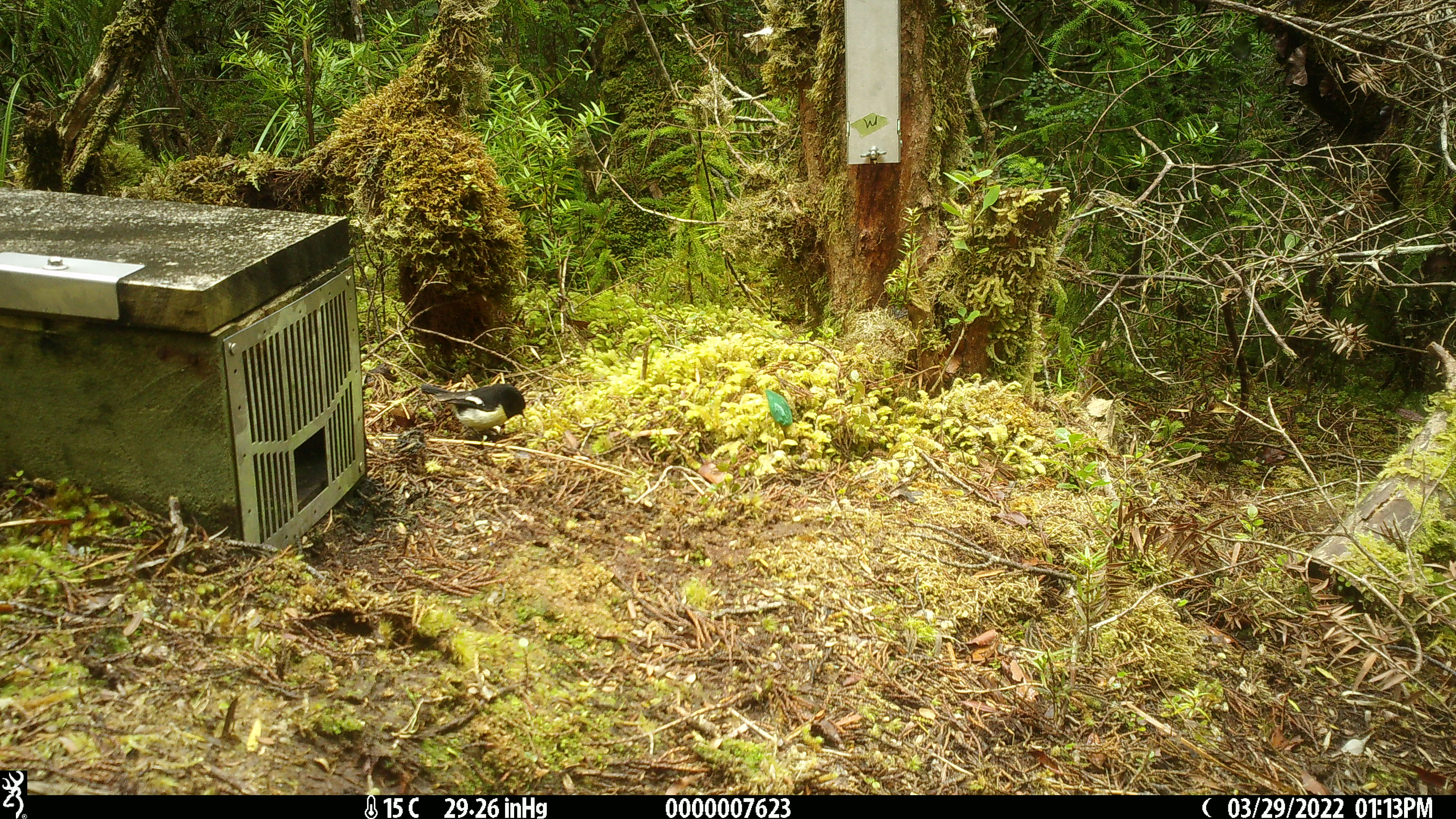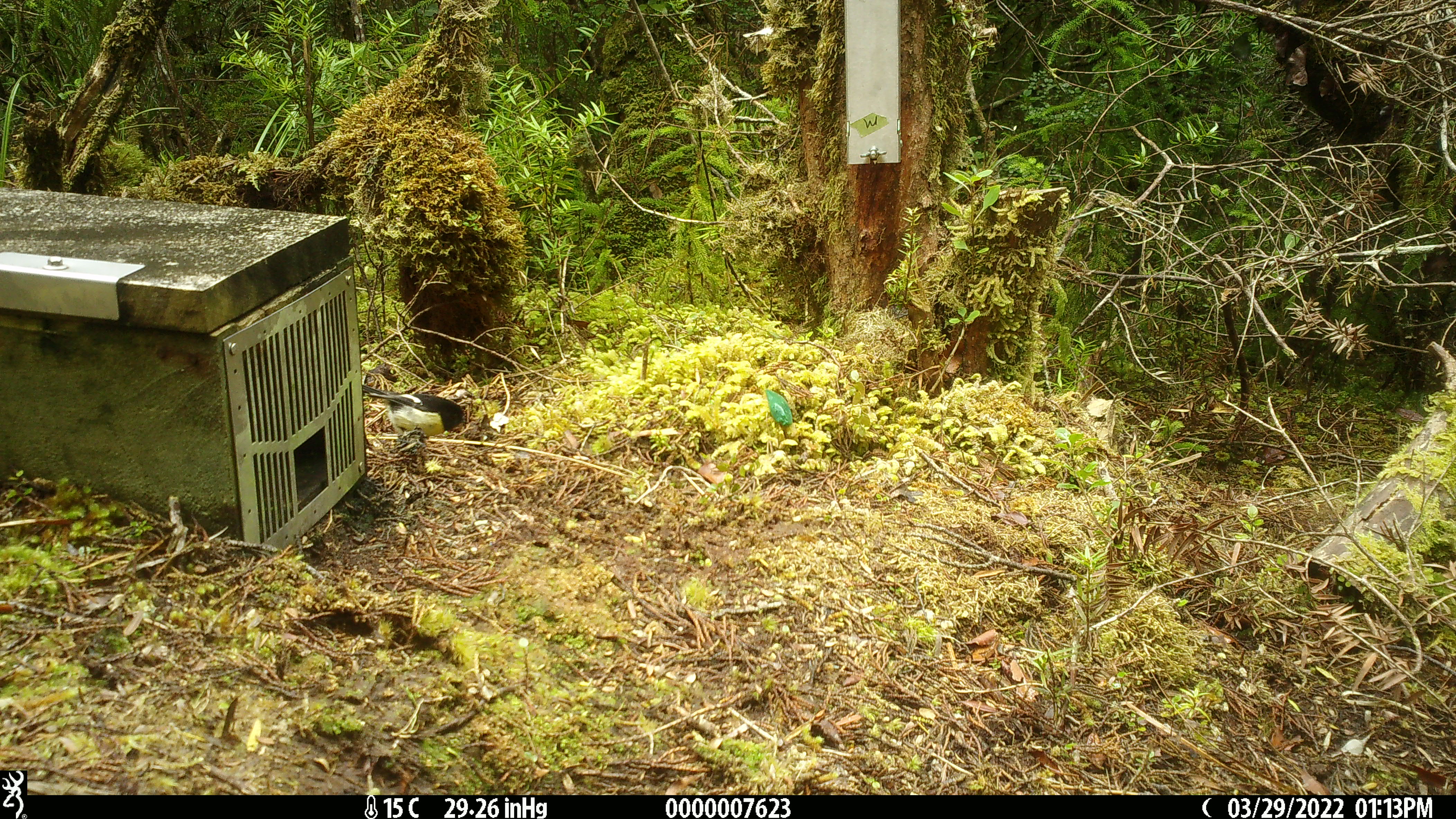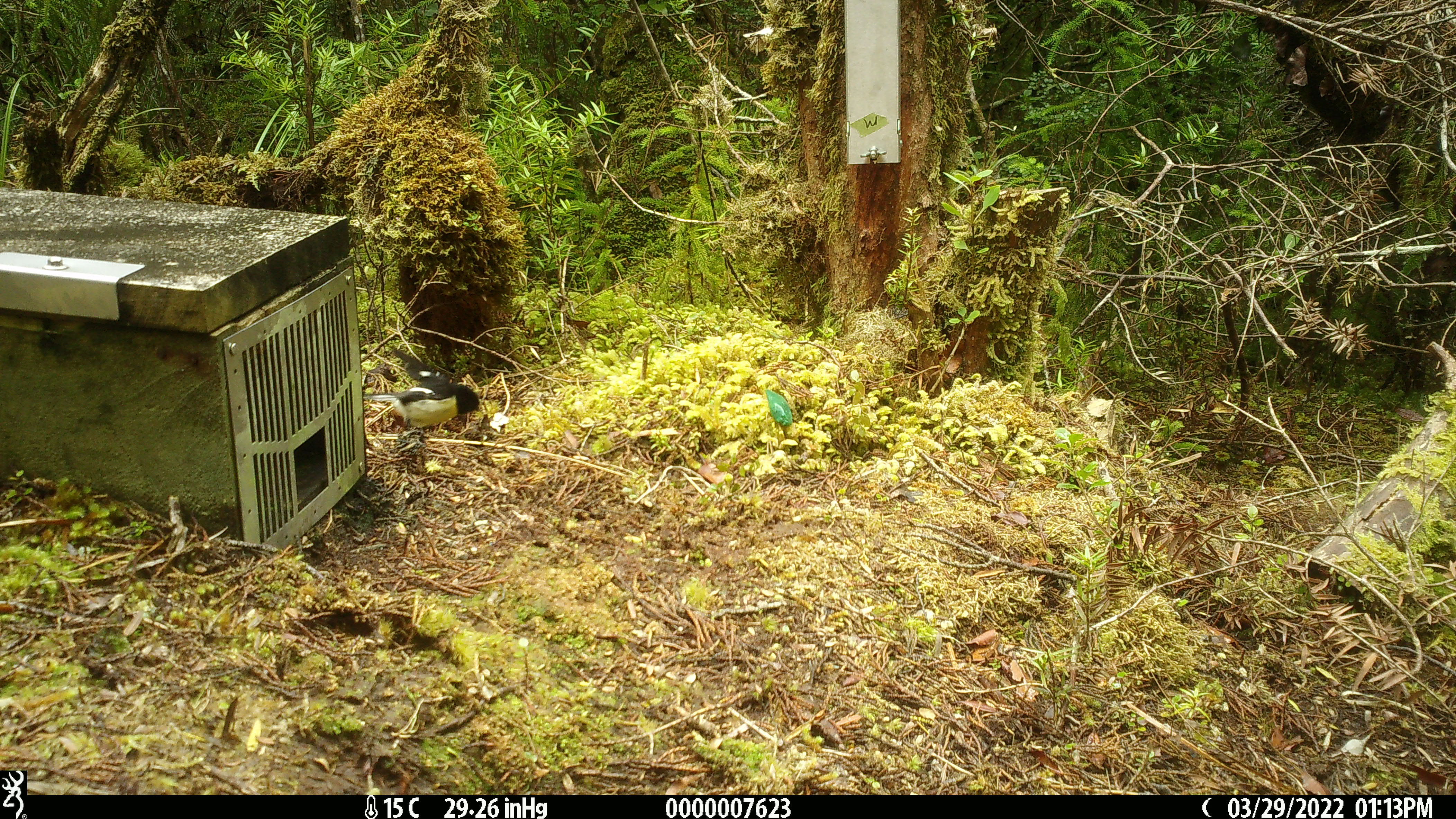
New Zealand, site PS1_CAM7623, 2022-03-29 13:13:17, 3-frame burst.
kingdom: Animalia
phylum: Chordata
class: Aves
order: Passeriformes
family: Petroicidae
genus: Petroica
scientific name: Petroica macrocephala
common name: tomtit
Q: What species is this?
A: Tomtit (Petroica macrocephala).